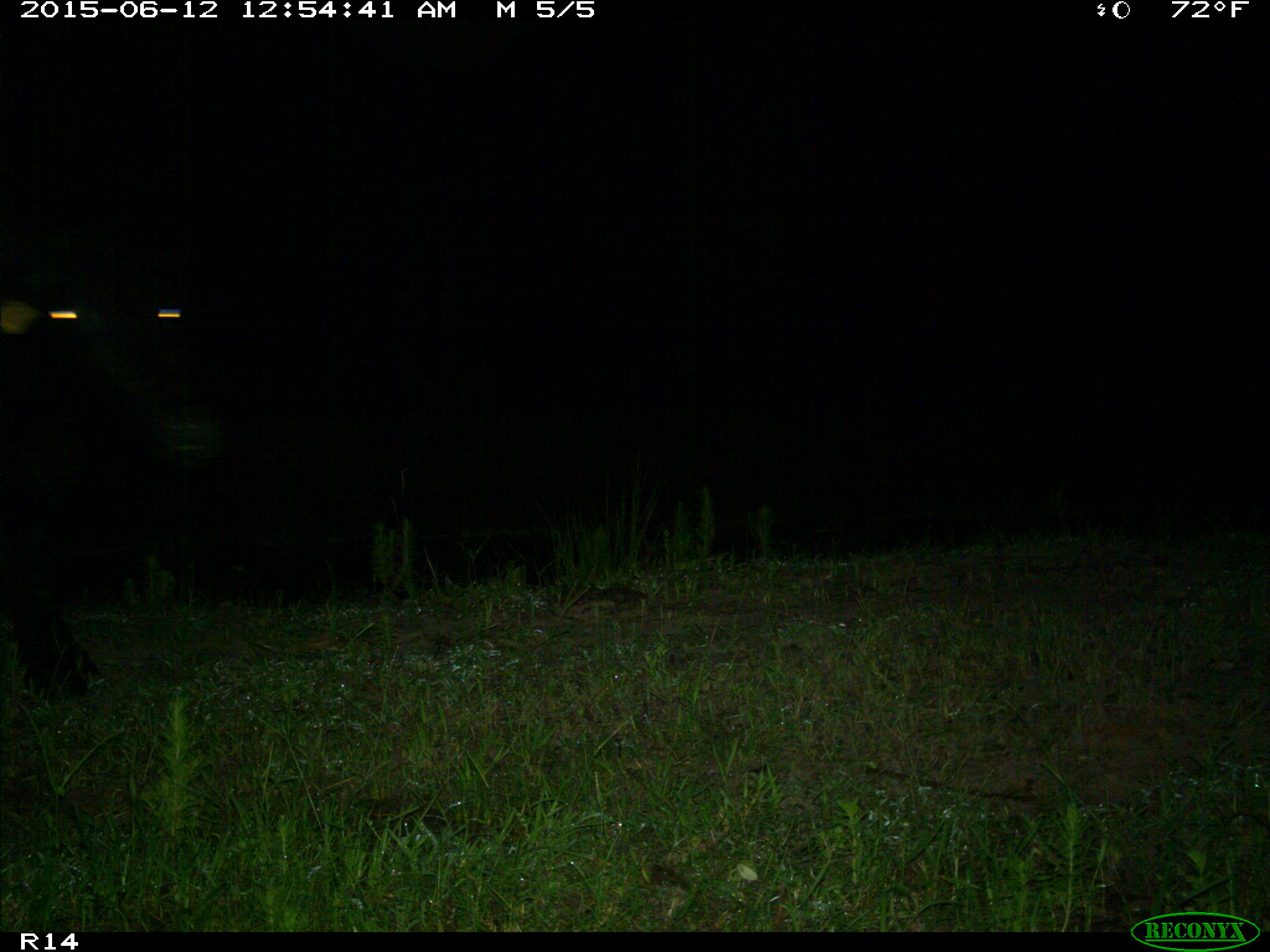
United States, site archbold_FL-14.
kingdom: Animalia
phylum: Chordata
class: Mammalia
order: Artiodactyla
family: Bovidae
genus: Bos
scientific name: Bos taurus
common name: domestic cow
Bos taurus (domestic cow).